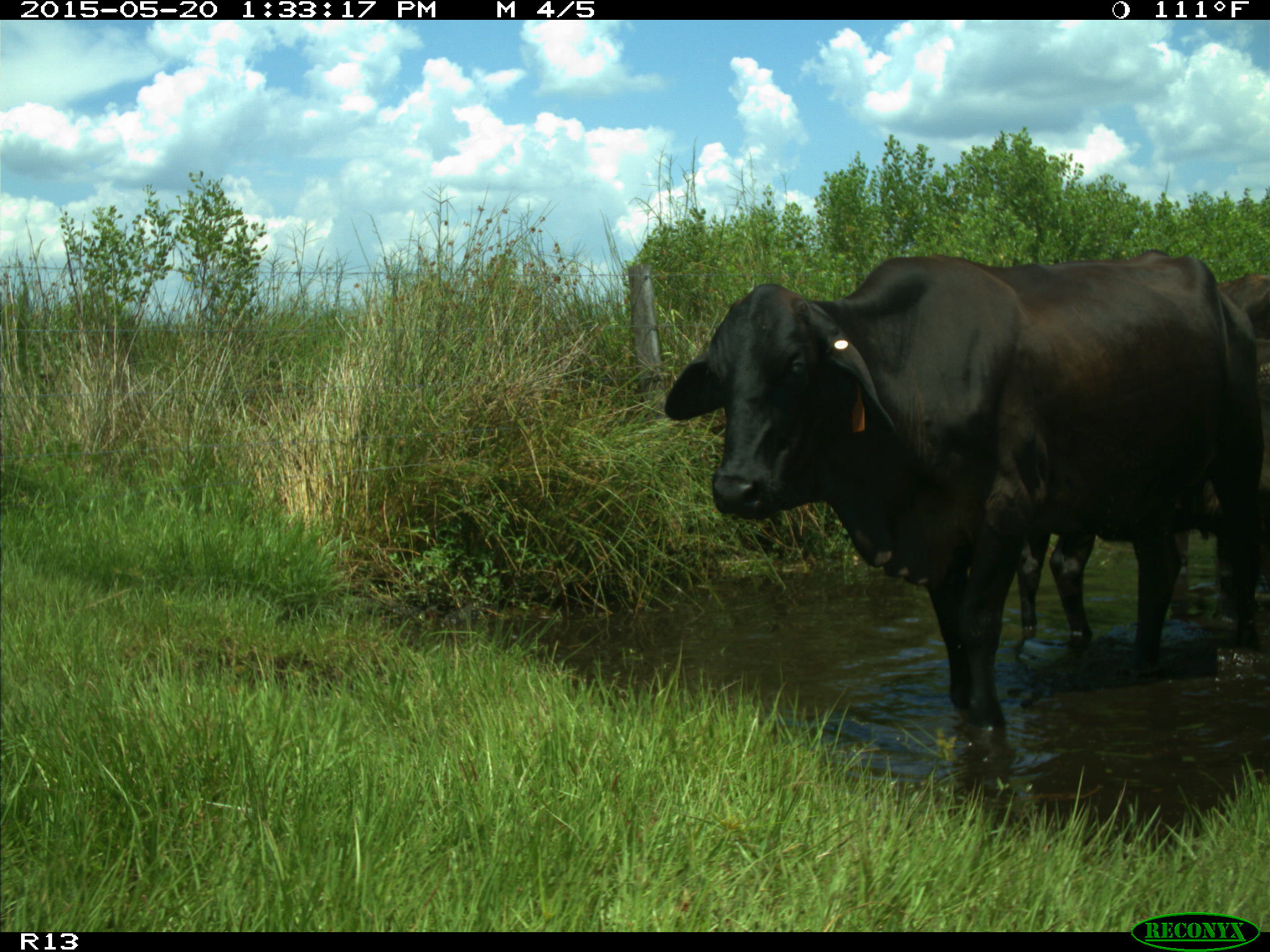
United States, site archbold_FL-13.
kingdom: Animalia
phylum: Chordata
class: Mammalia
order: Artiodactyla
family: Bovidae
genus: Bos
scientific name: Bos taurus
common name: domestic cow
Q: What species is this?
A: Bos taurus (domestic cow).